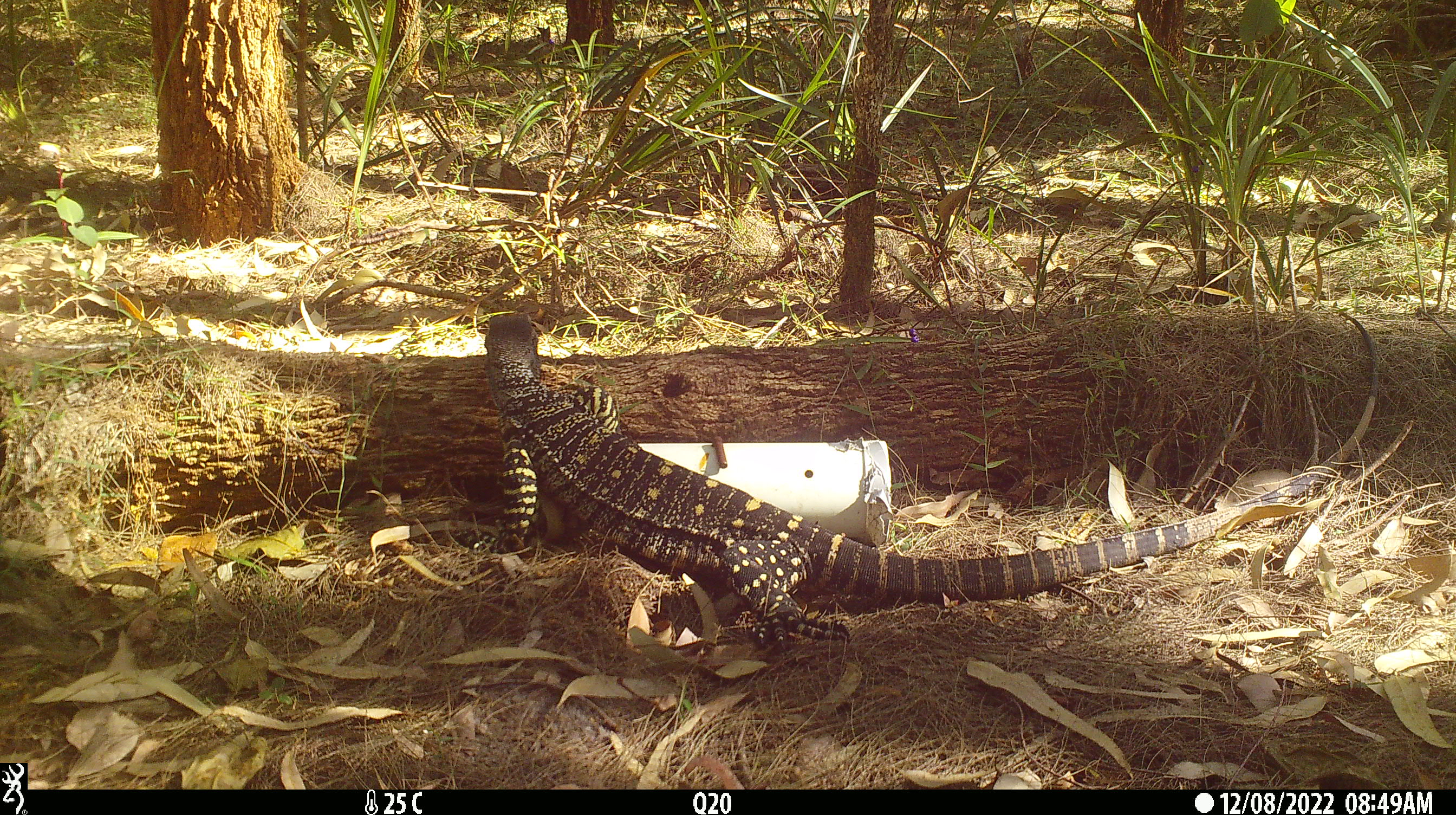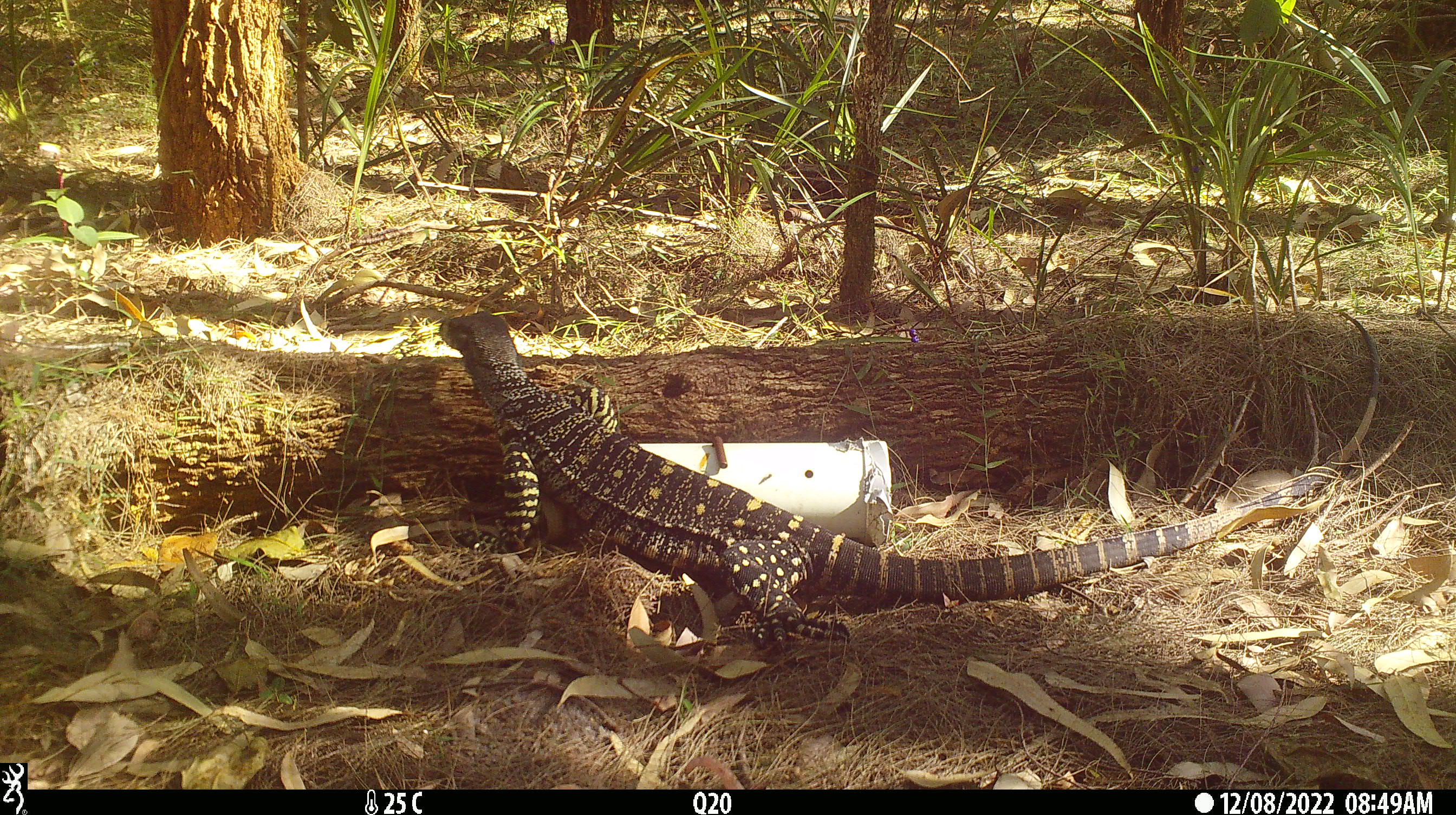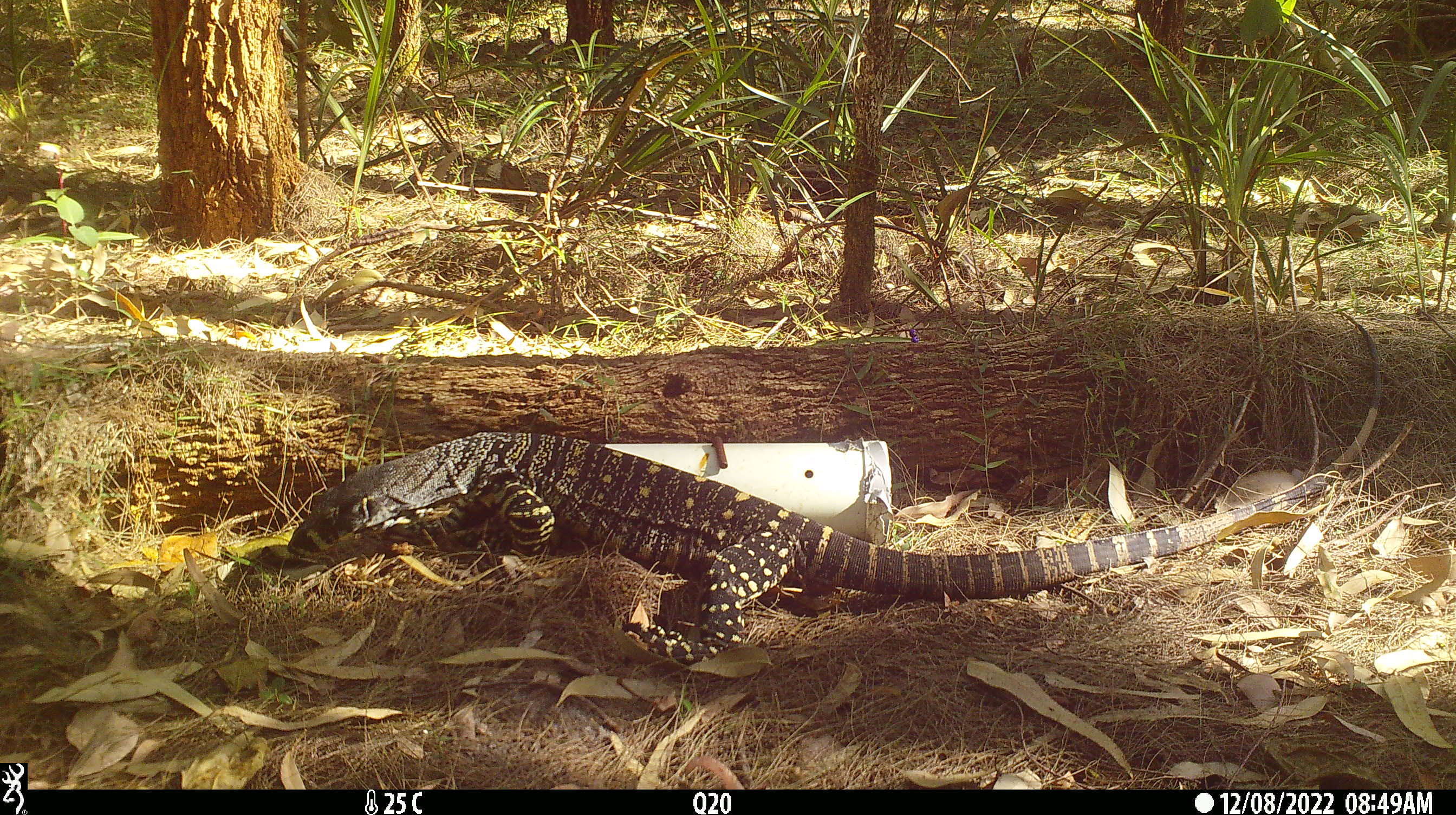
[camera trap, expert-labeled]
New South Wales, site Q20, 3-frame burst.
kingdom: Animalia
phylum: Chordata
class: Reptilia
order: Squamata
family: Varanidae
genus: Varanus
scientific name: Varanus varius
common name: lace monitor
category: goanna